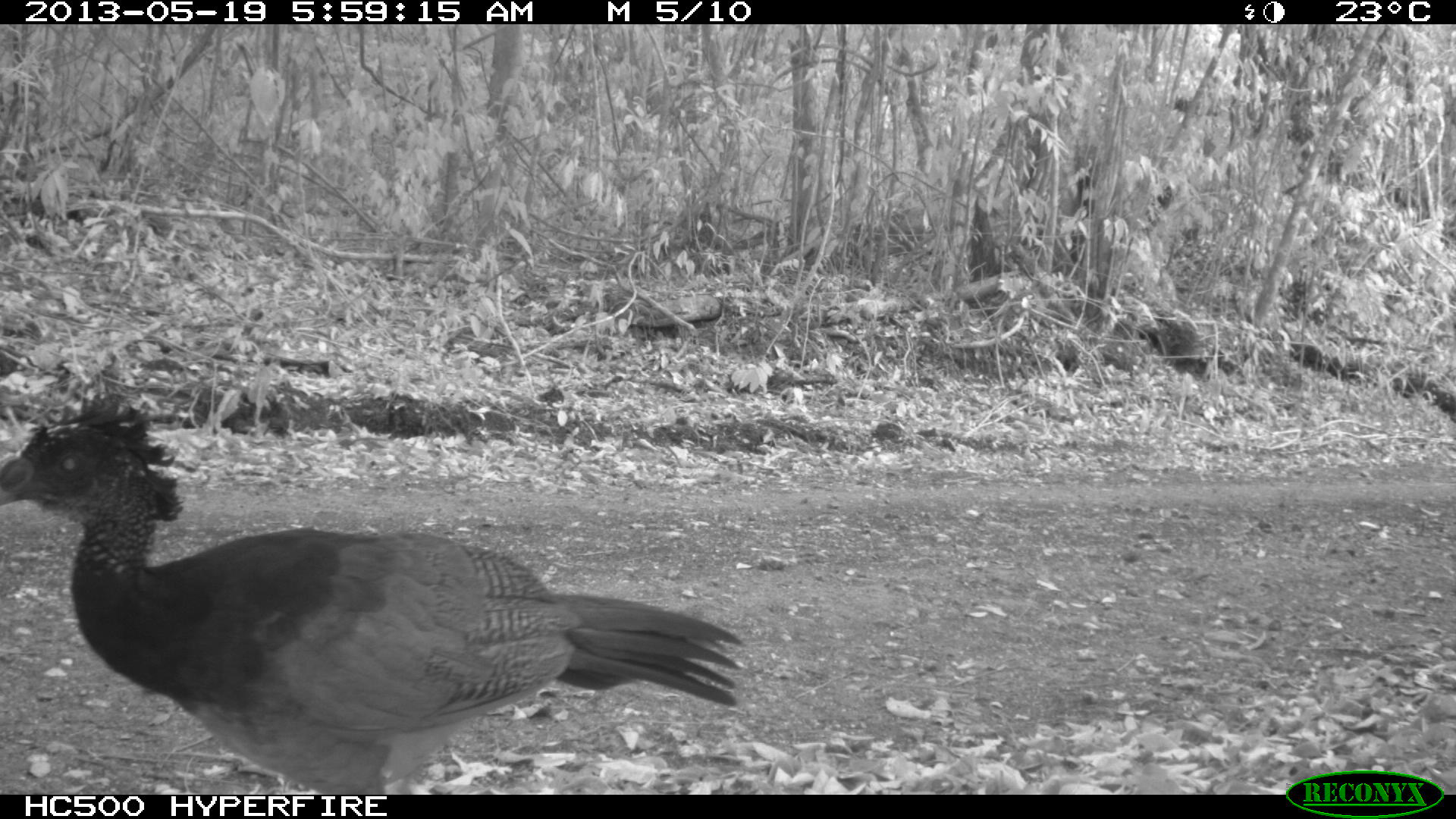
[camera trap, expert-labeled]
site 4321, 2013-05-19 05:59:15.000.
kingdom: Animalia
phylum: Chordata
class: Aves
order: Galliformes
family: Cracidae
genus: Crax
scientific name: Crax rubra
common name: great curassow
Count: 1.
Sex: female.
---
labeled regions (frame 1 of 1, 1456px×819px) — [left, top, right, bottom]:
crax rubra: [0, 391, 742, 795]